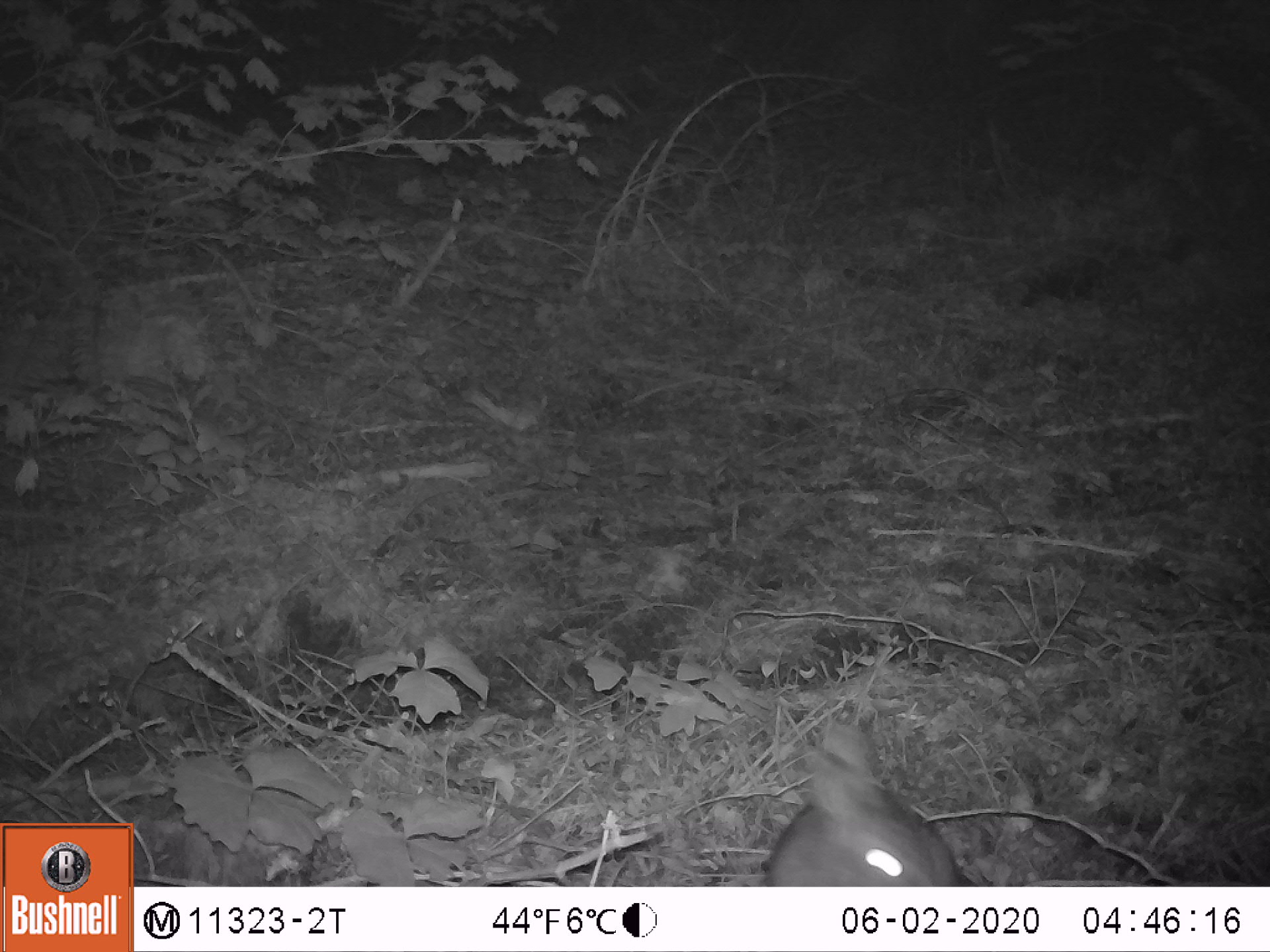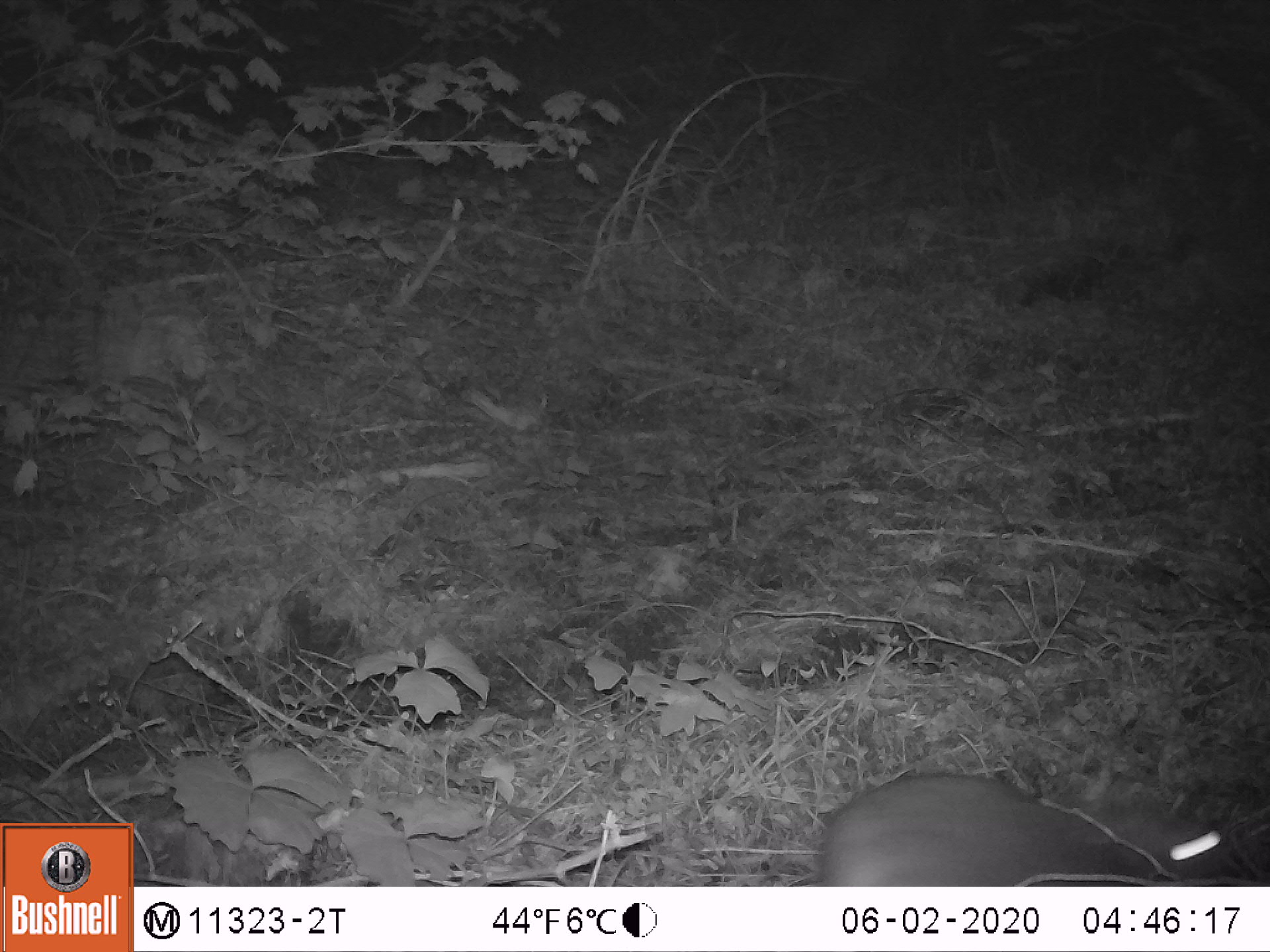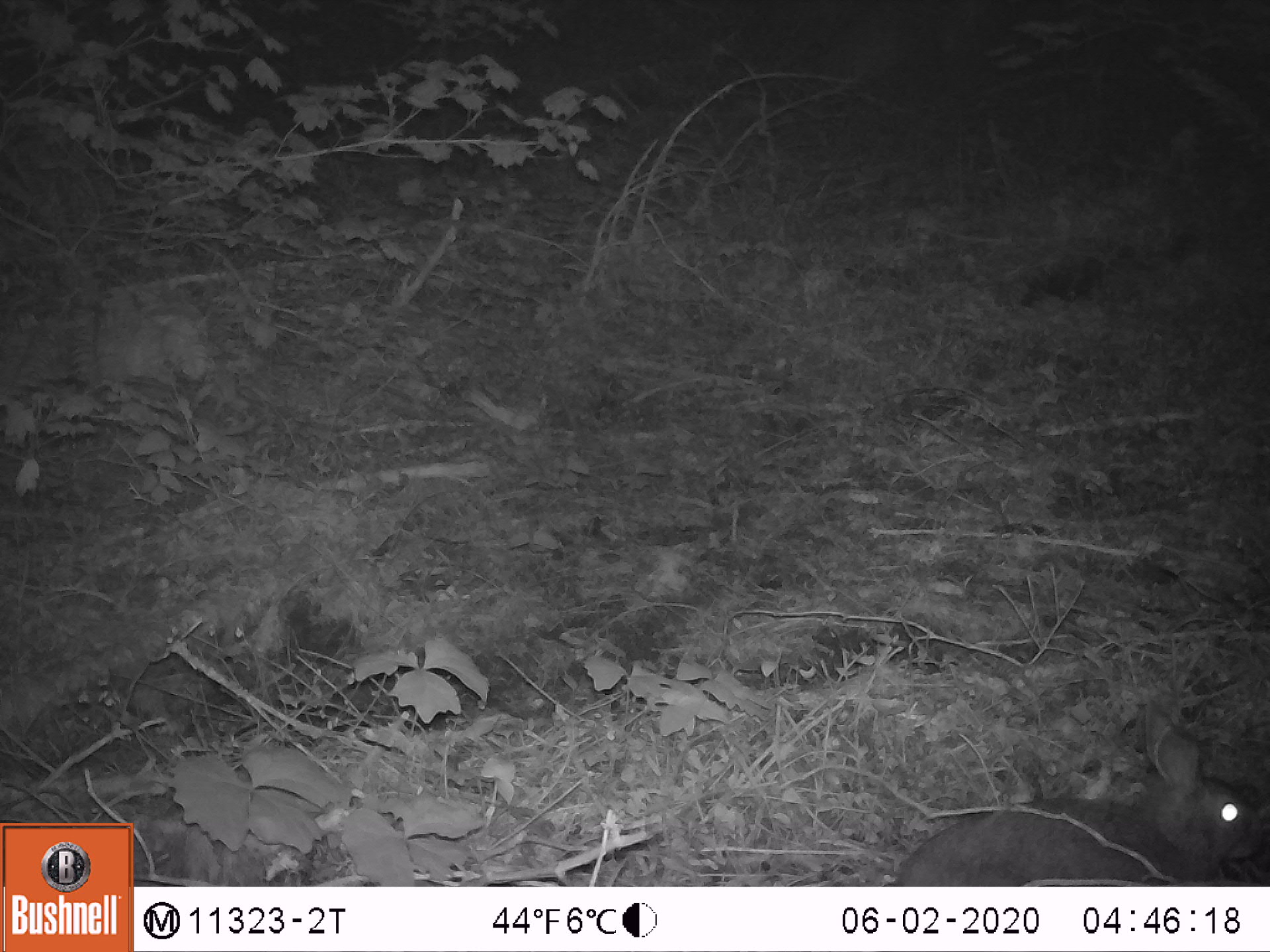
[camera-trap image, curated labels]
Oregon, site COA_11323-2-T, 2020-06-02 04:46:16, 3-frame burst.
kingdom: Animalia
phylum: Chordata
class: Mammalia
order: Lagomorpha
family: Leporidae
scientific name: Leporidae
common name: hares and rabbits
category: leporidae family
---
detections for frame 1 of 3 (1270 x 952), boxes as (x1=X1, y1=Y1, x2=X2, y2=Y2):
leporidae family: (x1=757, y1=714, x2=961, y2=878)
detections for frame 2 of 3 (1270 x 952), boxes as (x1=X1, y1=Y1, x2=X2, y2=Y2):
leporidae family: (x1=808, y1=768, x2=1222, y2=877)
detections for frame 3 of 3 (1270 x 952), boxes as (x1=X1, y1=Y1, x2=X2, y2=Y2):
leporidae family: (x1=892, y1=699, x2=1259, y2=881)